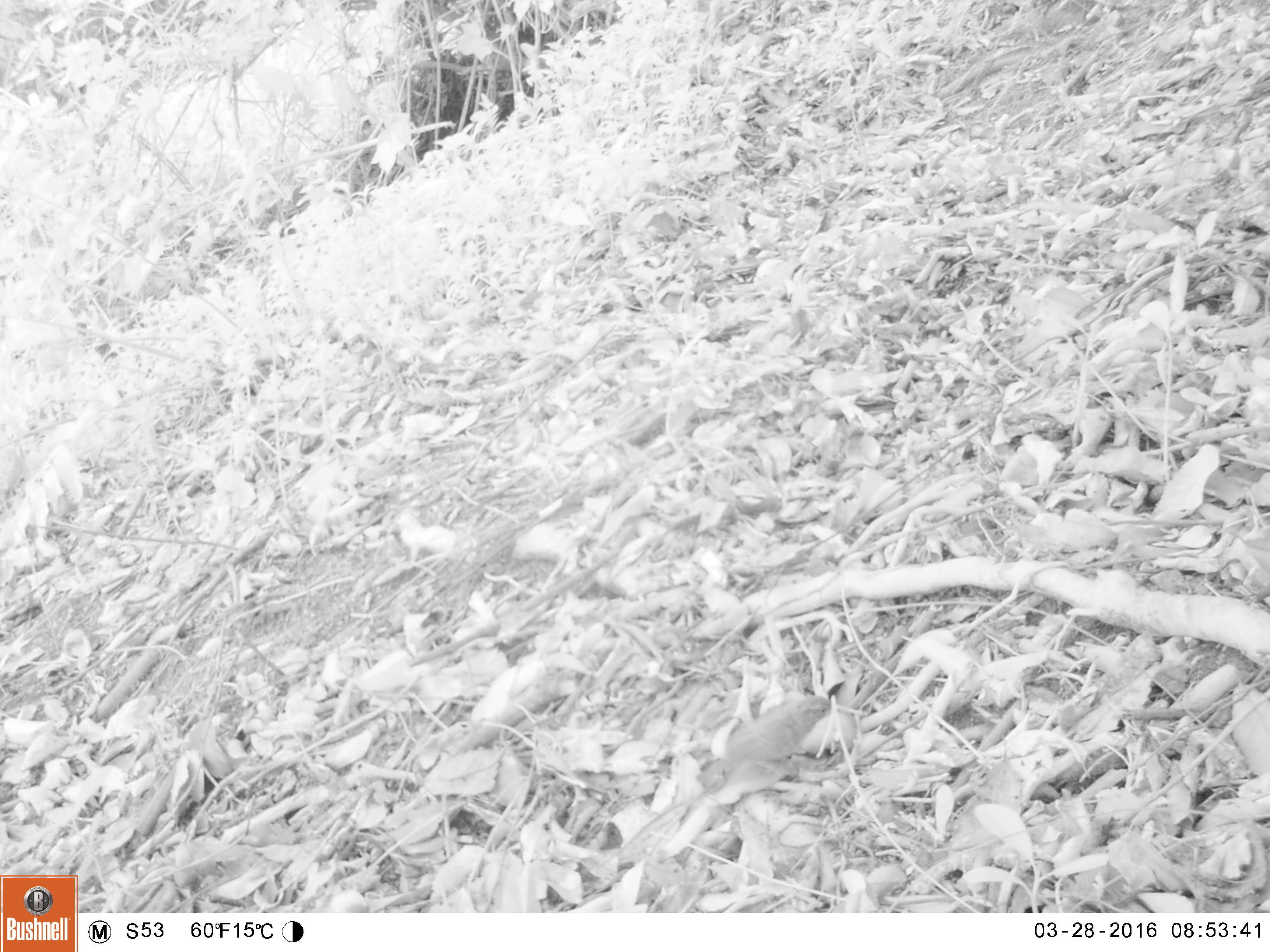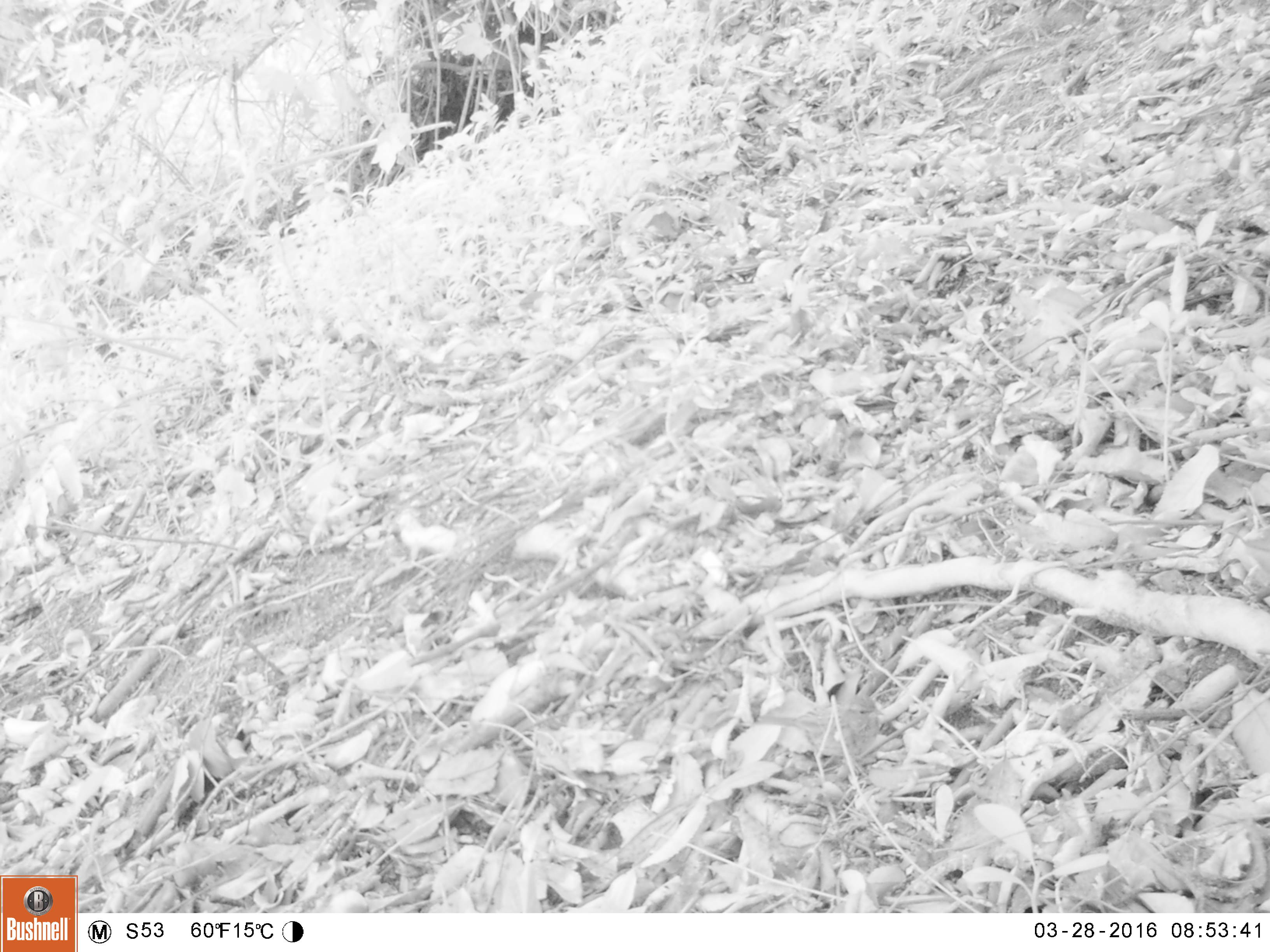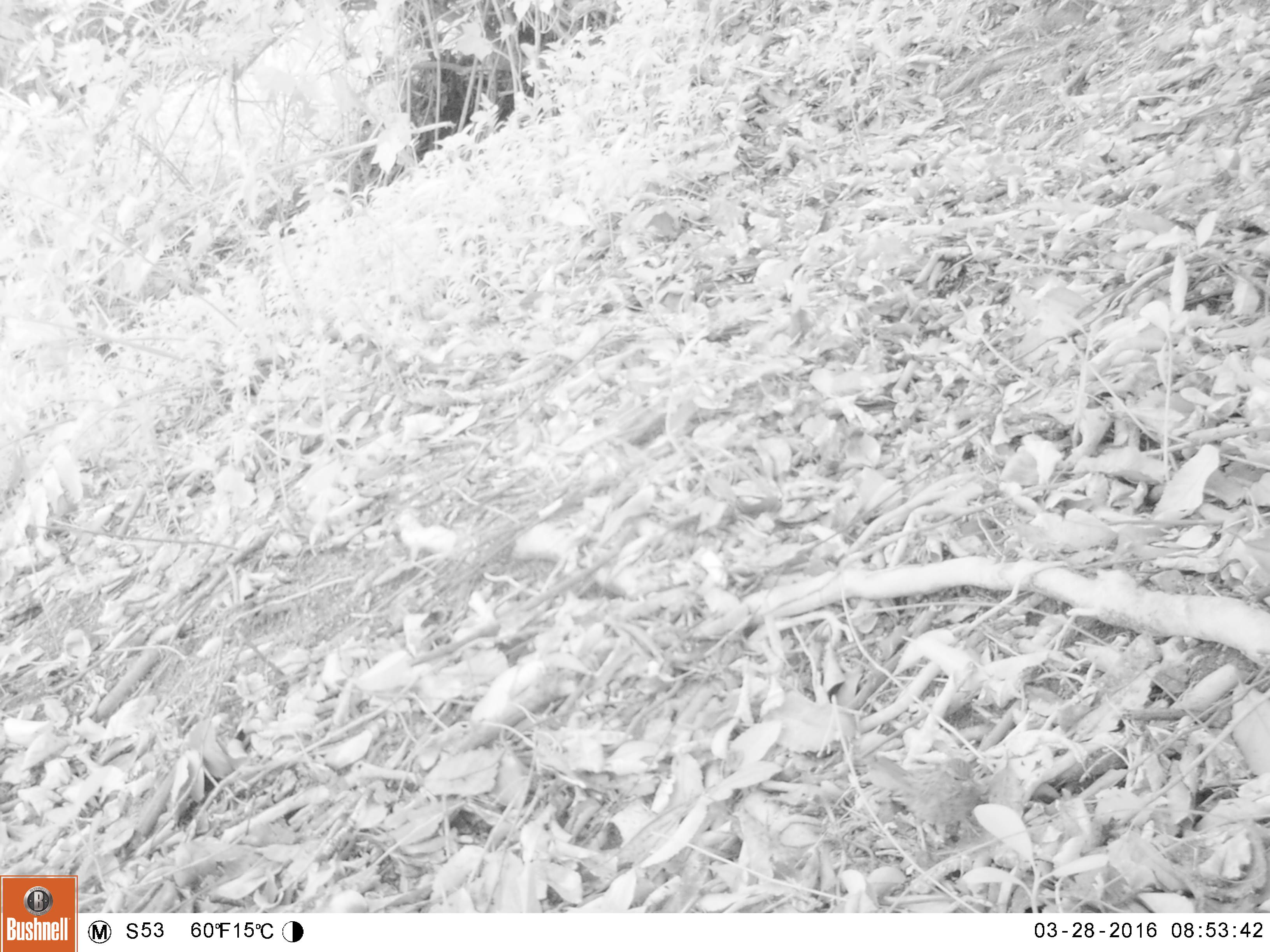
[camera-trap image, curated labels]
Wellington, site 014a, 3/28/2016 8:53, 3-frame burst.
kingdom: Animalia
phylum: Chordata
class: Aves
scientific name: Aves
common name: bird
Bird (Aves).